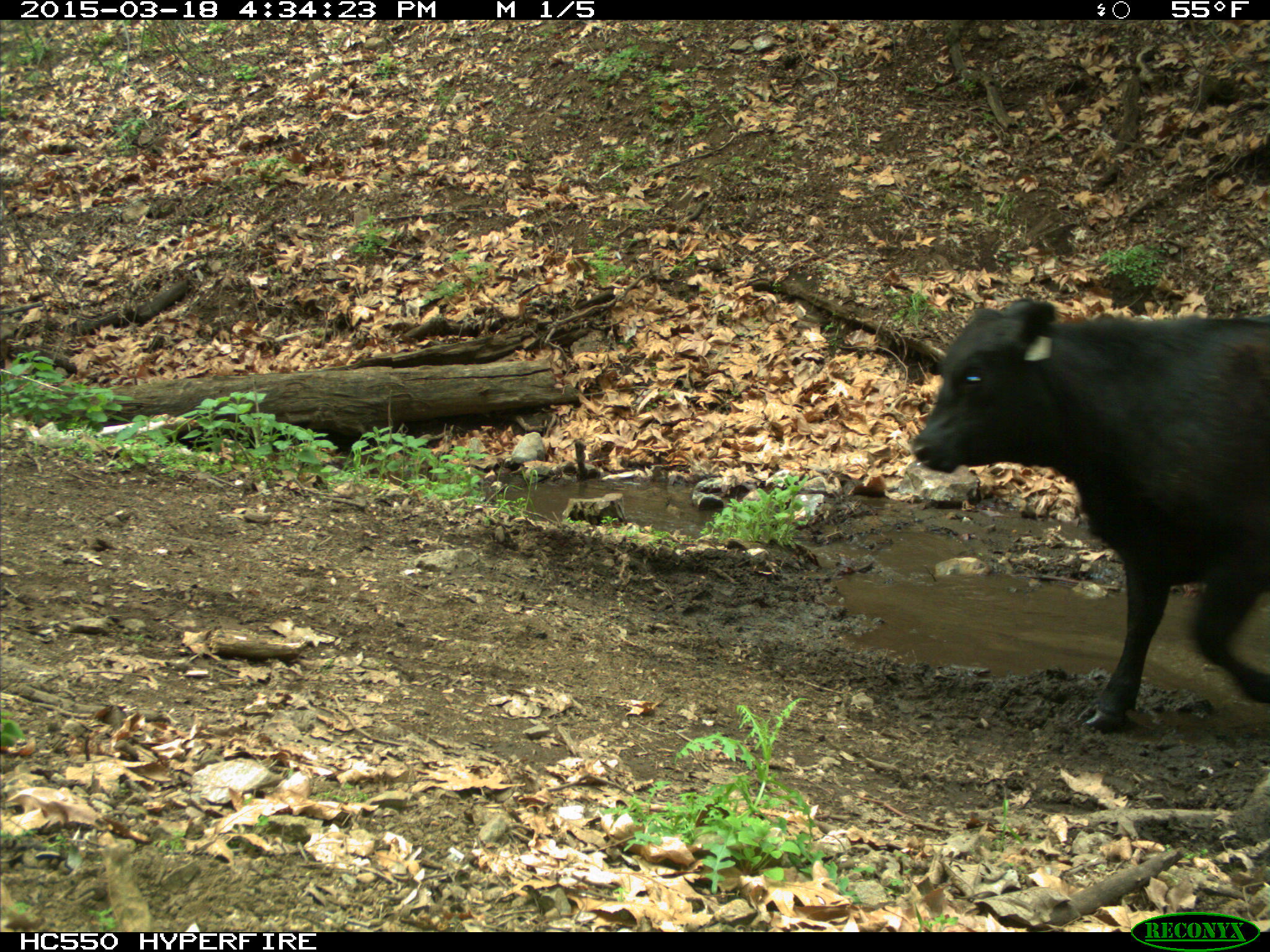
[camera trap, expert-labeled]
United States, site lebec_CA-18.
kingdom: Animalia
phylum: Chordata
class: Mammalia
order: Artiodactyla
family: Bovidae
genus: Bos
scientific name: Bos taurus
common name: domestic cow